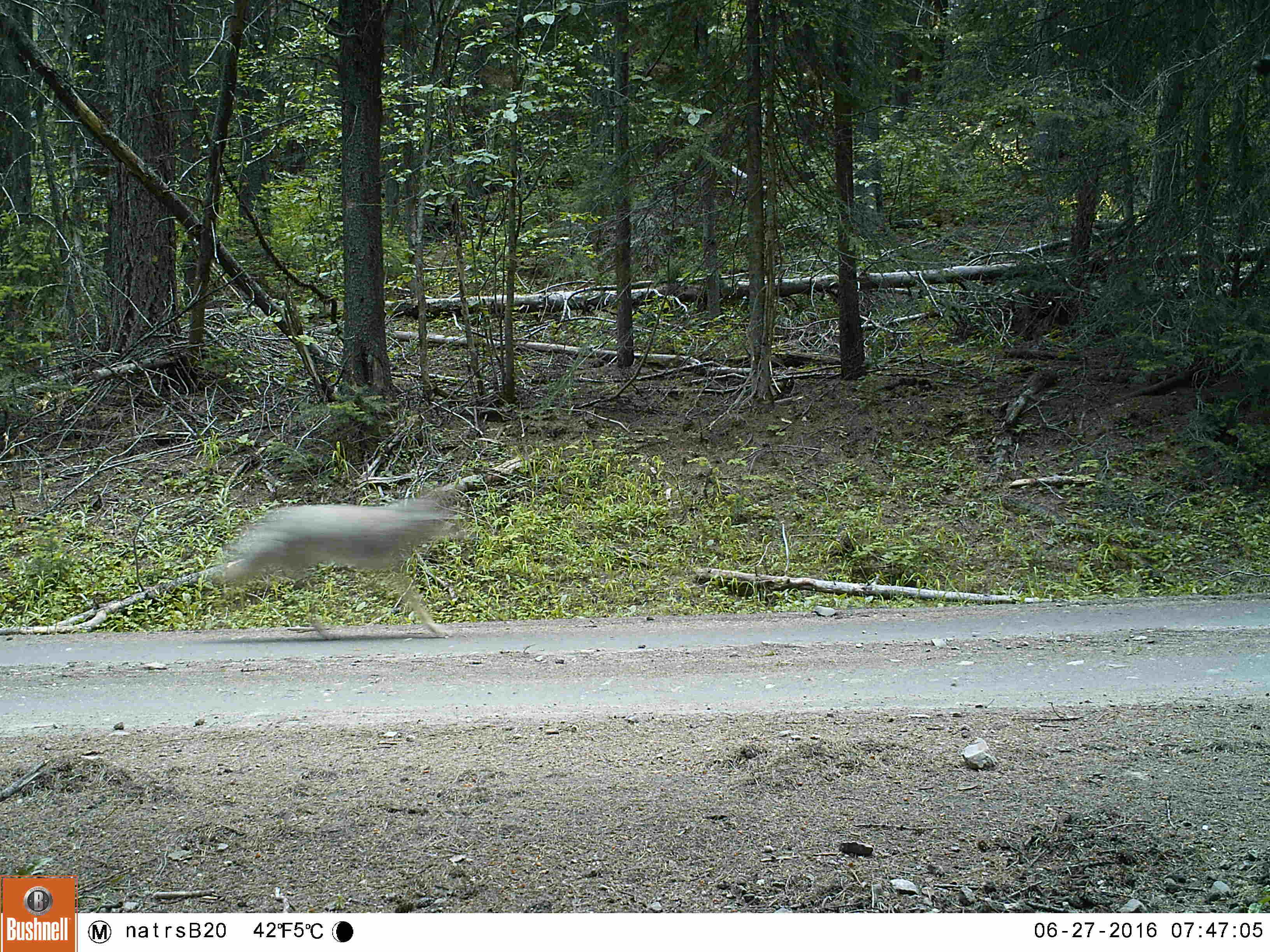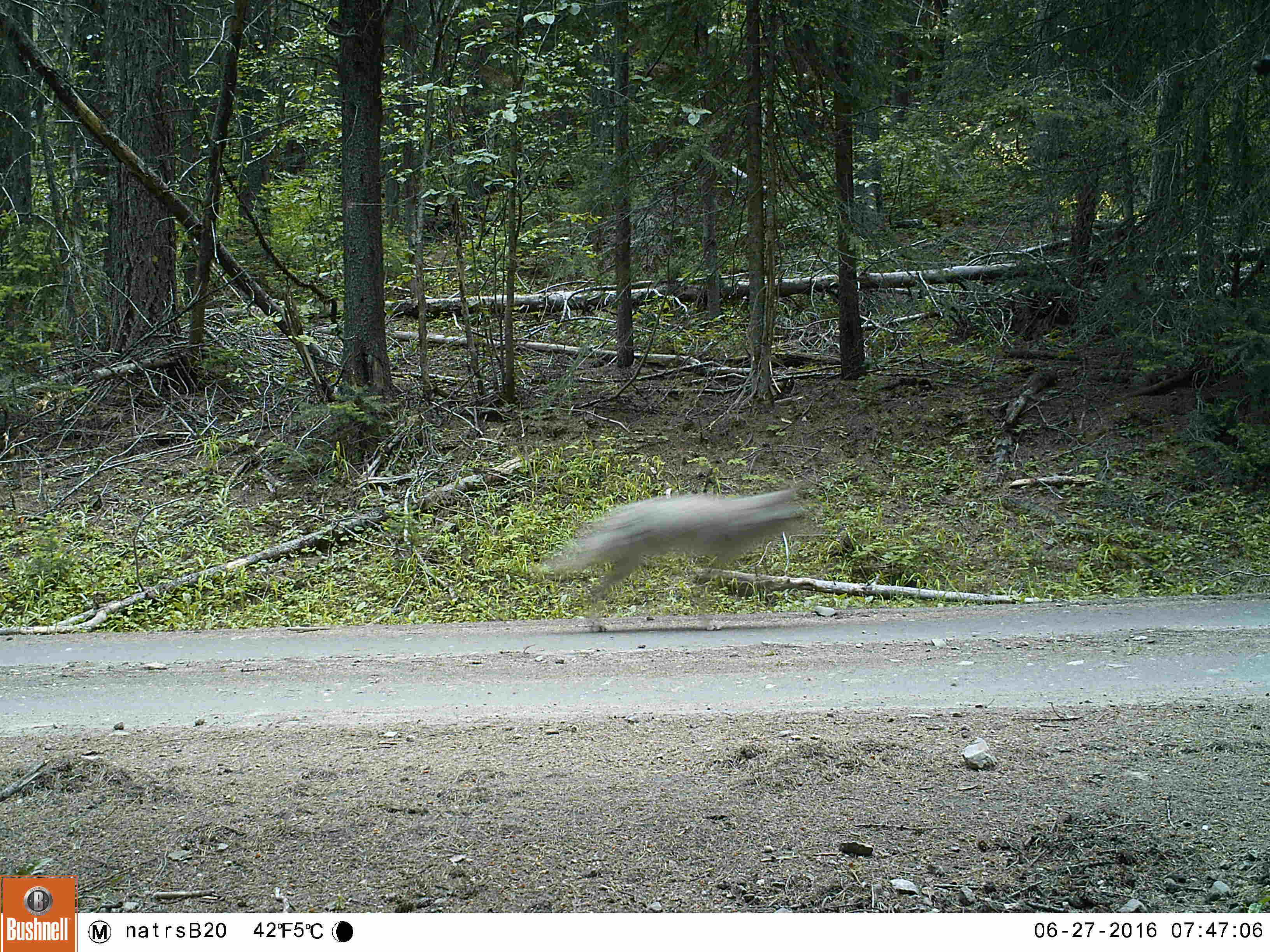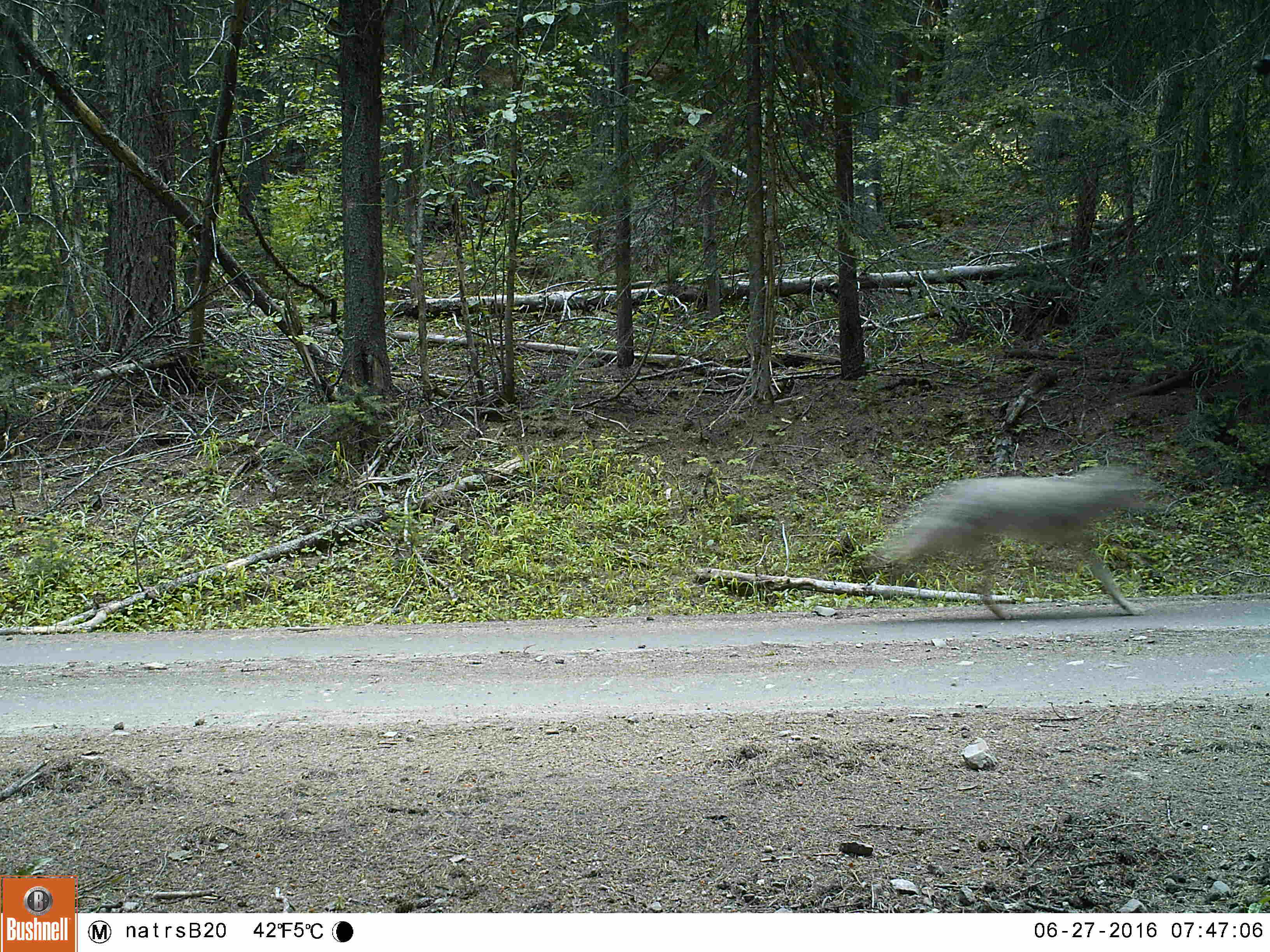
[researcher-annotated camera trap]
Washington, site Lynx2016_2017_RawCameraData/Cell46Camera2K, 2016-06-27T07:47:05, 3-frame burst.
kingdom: Animalia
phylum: Chordata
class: Mammalia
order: Carnivora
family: Canidae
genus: Canis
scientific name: Canis latrans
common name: coyote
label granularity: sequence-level